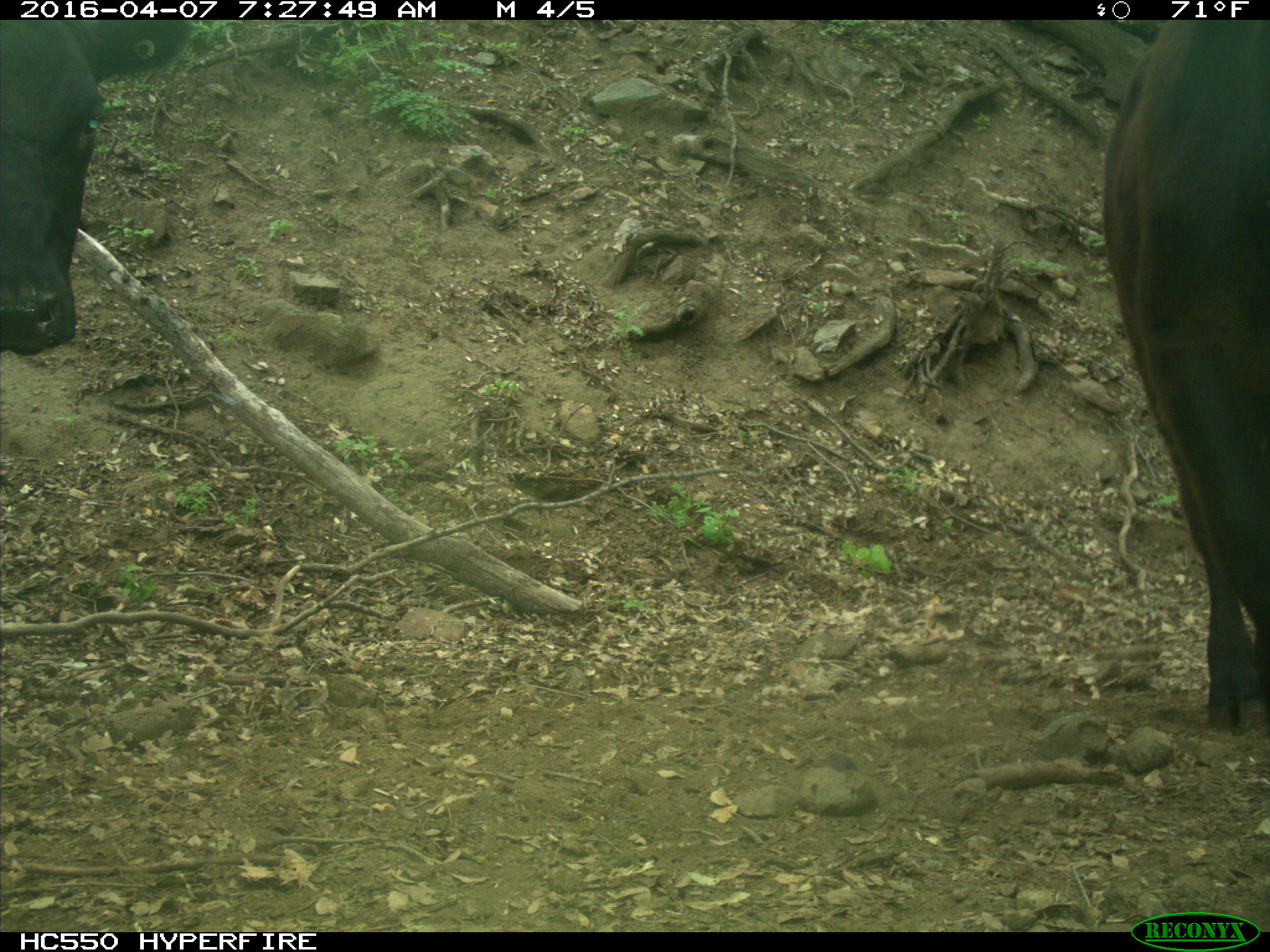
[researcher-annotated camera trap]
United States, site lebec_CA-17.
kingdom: Animalia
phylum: Chordata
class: Mammalia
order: Artiodactyla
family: Bovidae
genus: Bos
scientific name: Bos taurus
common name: domestic cow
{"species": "Bos taurus (domestic cow)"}